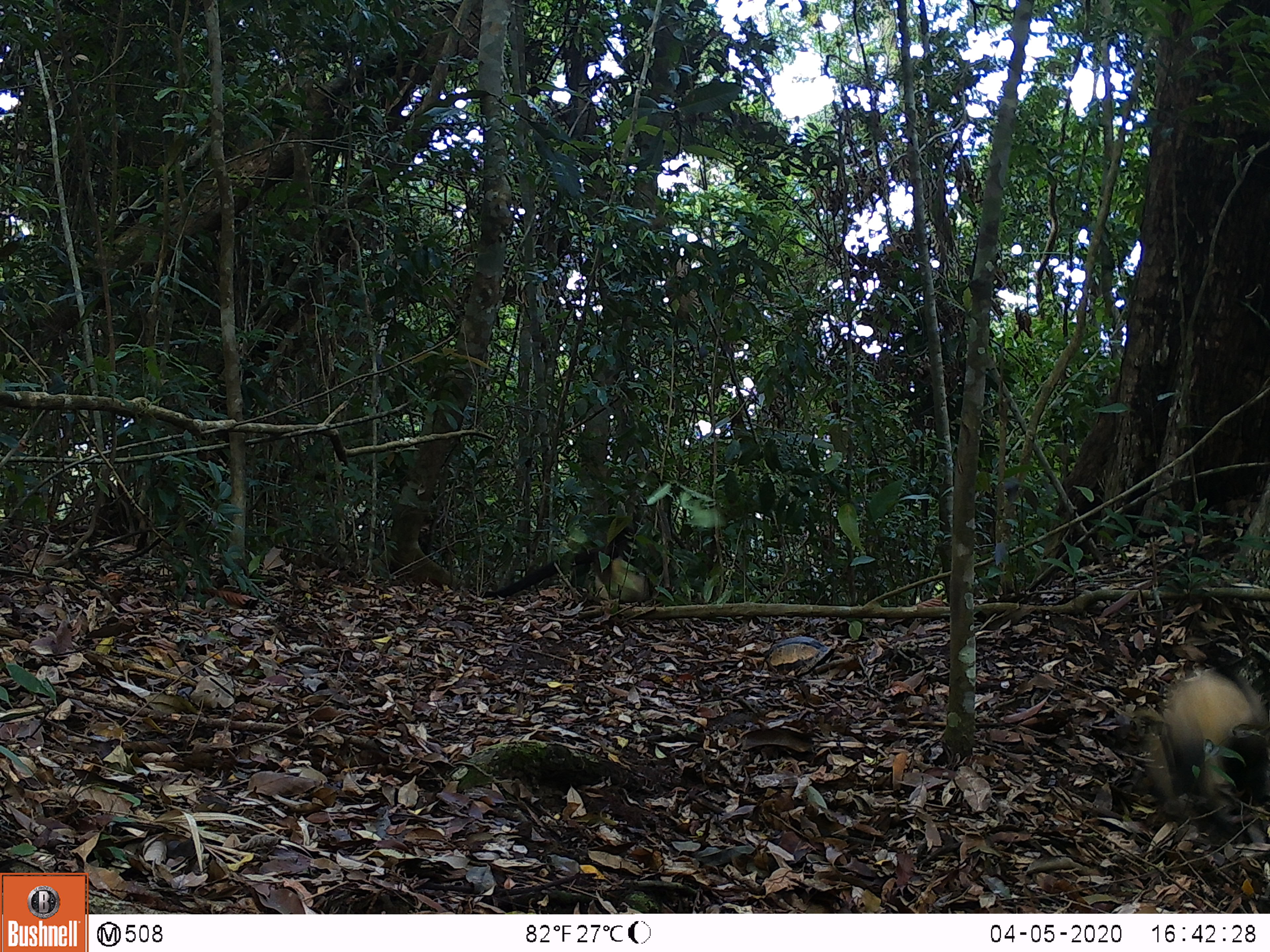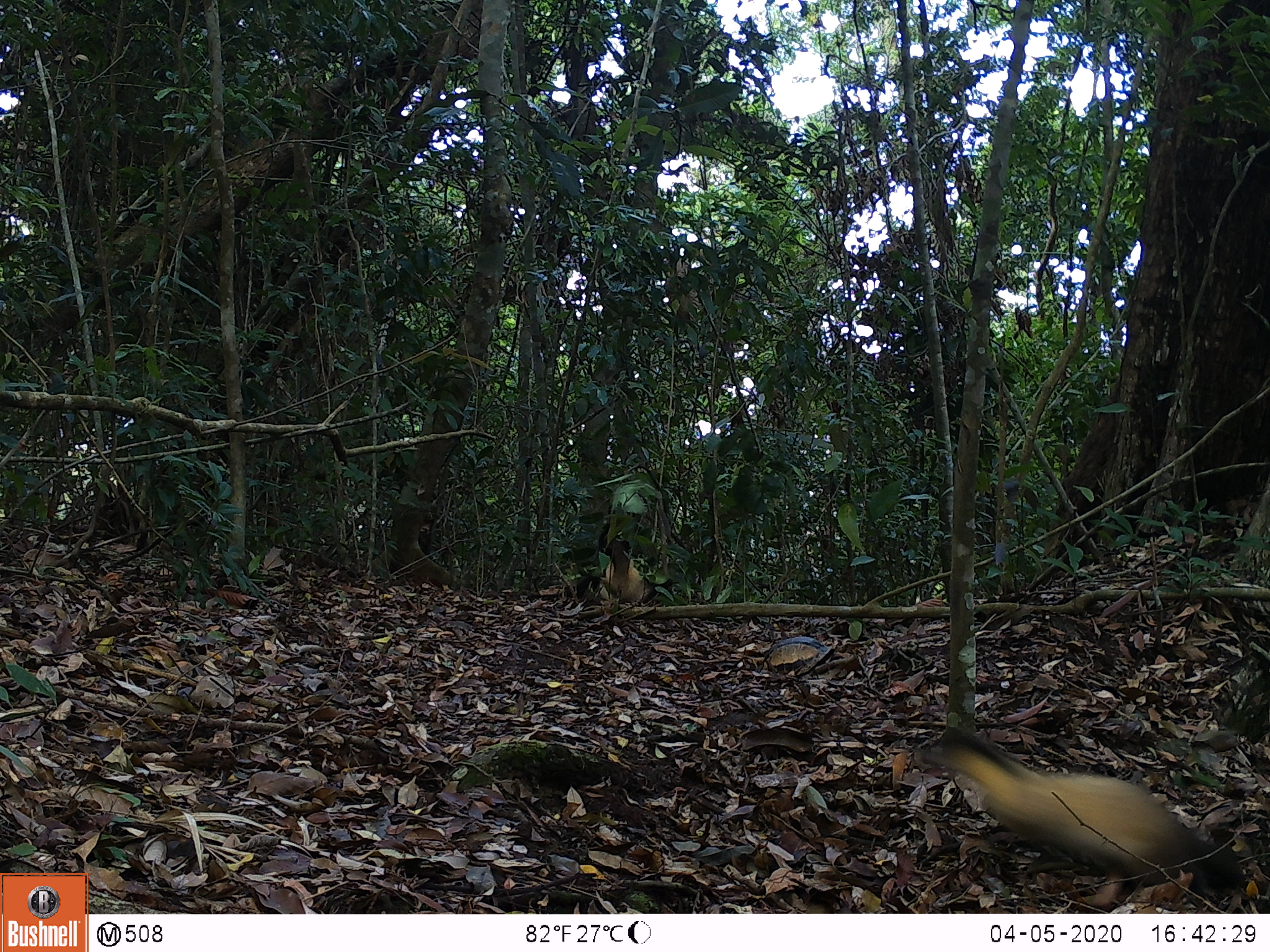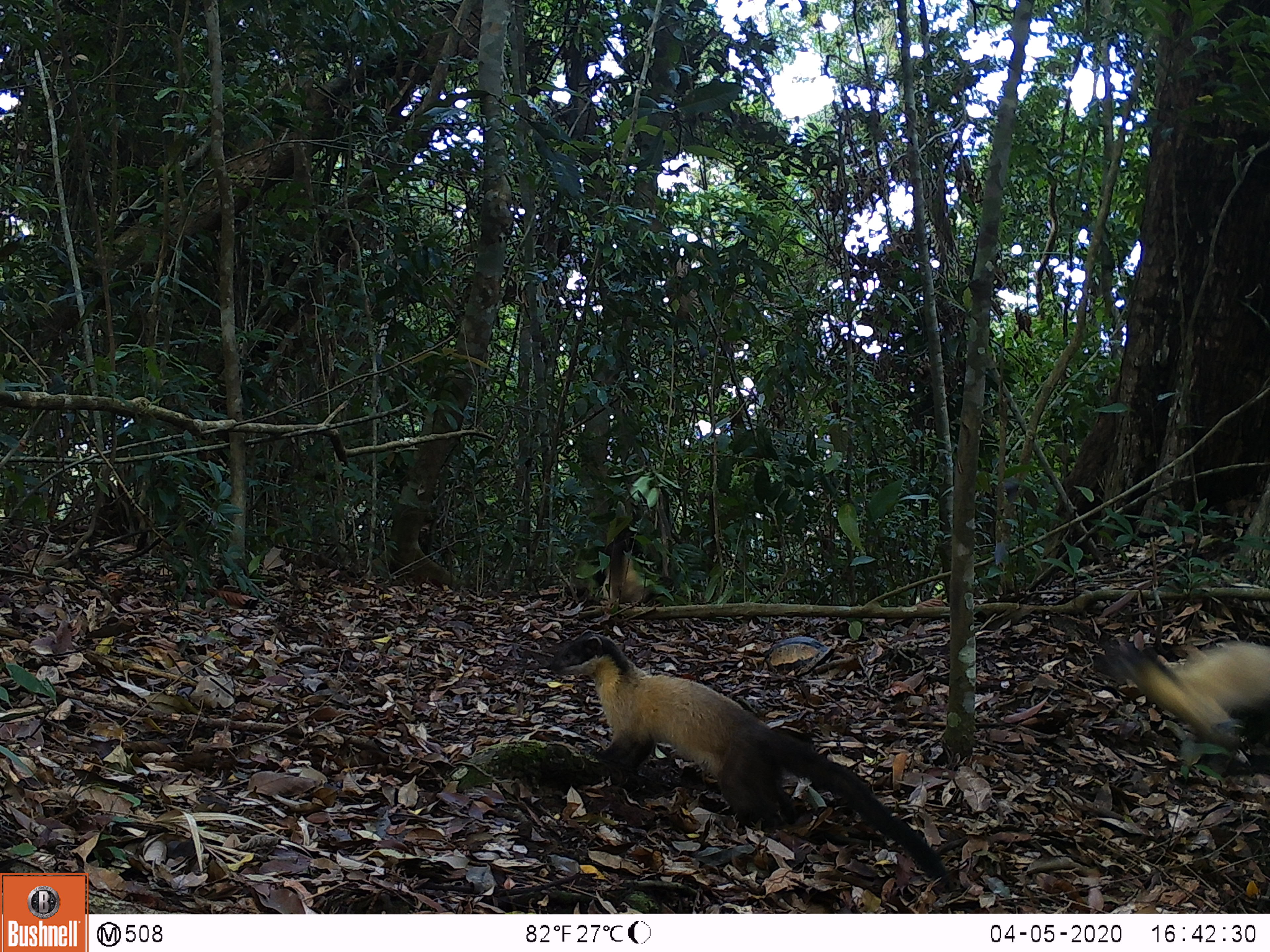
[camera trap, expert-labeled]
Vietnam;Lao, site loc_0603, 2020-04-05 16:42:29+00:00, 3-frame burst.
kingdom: Animalia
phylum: Chordata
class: Mammalia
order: Carnivora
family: Mustelidae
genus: Martes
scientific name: Martes flavigula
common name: yellow-throated marten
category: yellow throated marten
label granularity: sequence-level